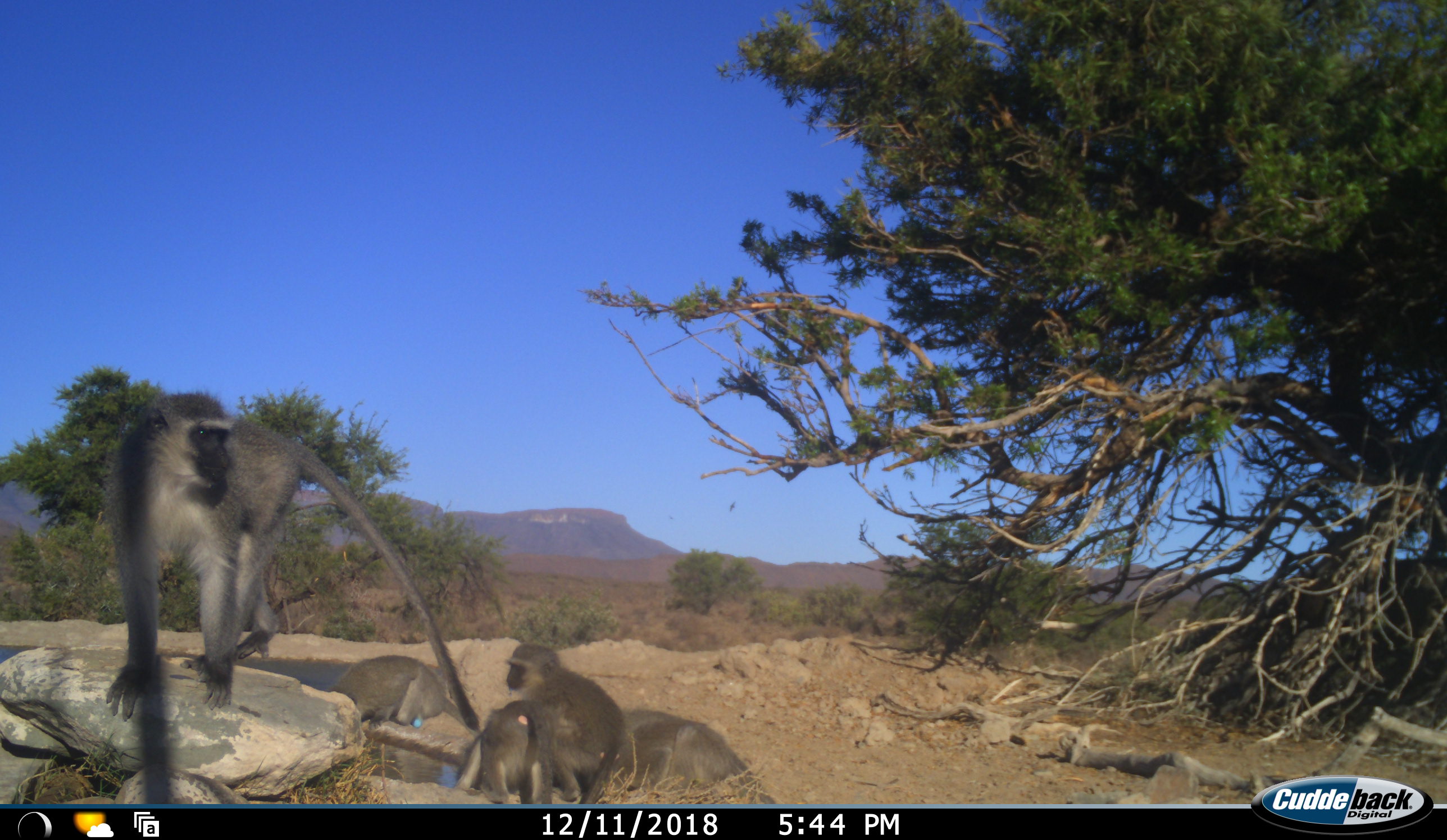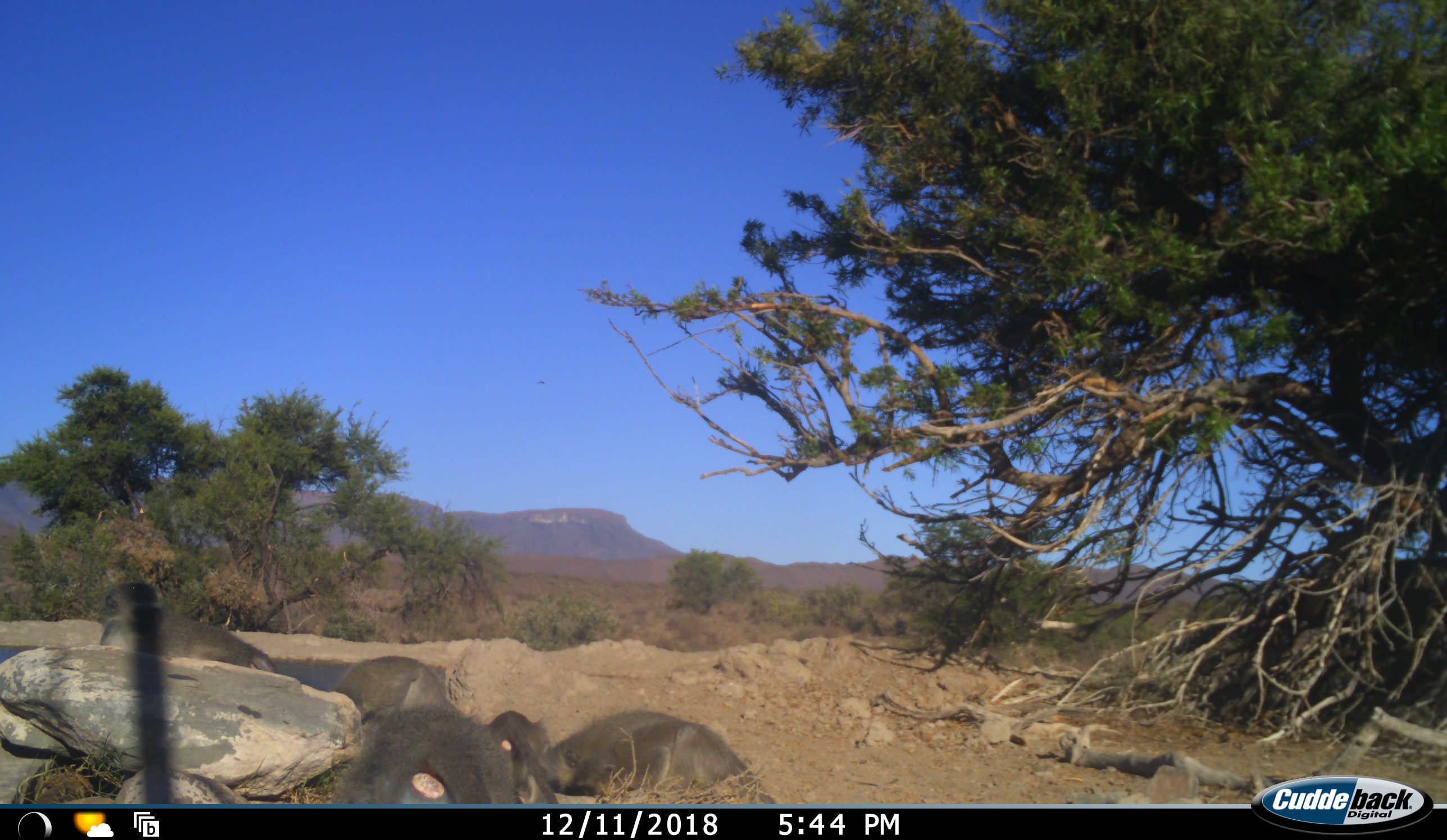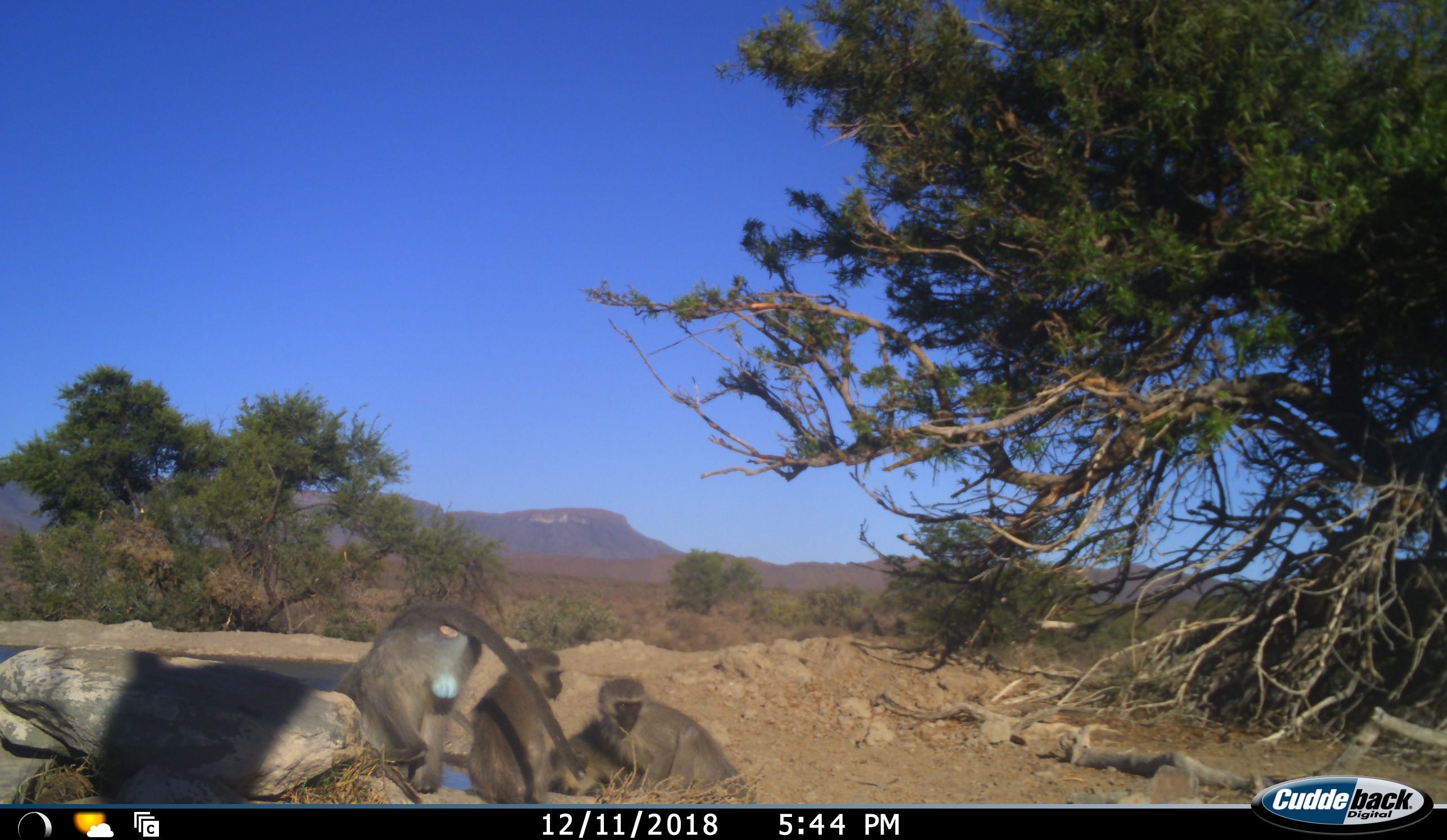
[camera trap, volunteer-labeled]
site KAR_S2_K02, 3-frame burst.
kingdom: Animalia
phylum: Chordata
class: Mammalia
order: Primates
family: Cercopithecidae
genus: Chlorocebus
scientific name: Chlorocebus pygerythrus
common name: vervet monkey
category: monkeyvervet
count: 5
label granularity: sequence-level